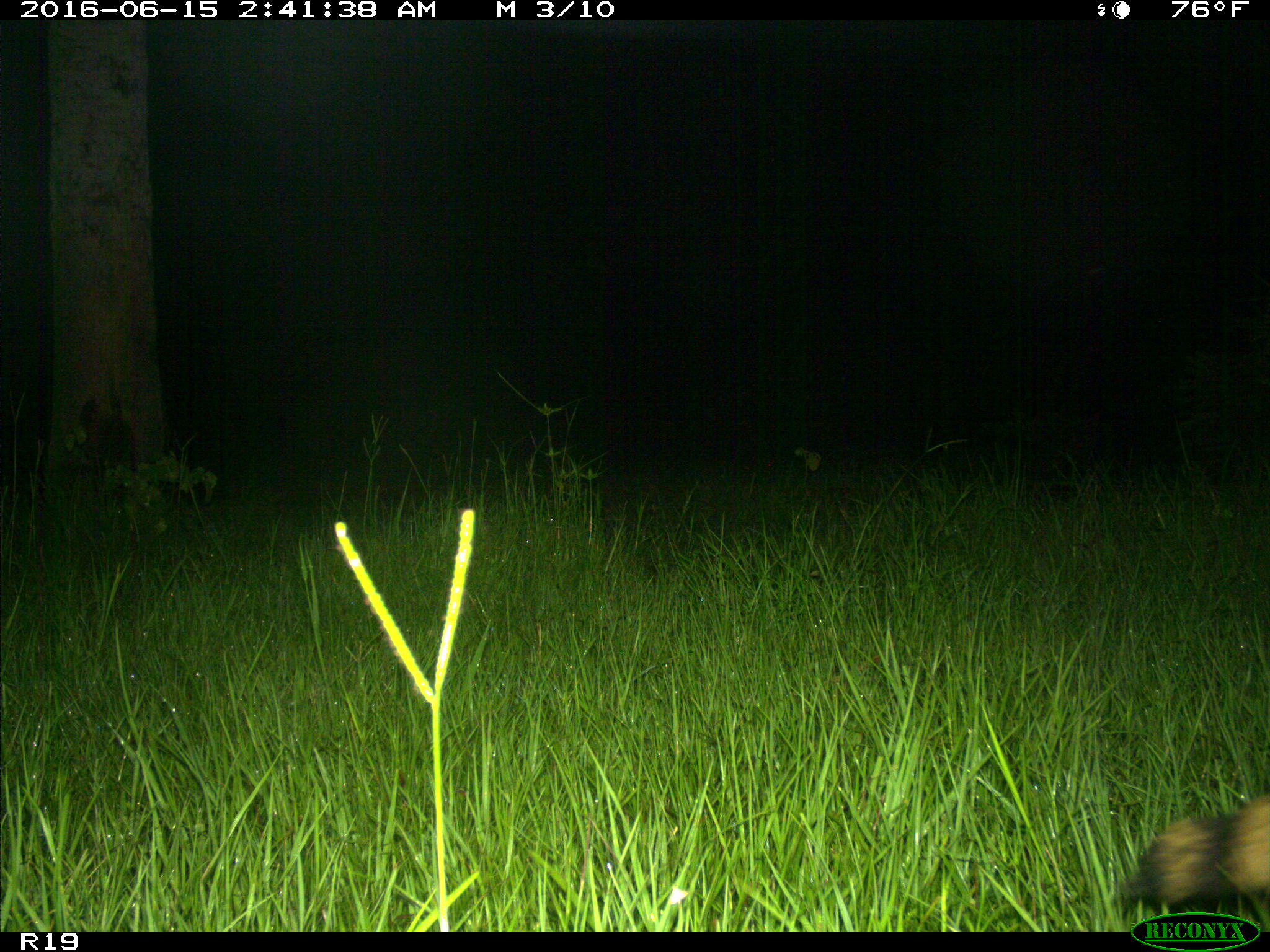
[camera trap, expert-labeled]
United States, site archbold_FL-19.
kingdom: Animalia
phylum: Chordata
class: Mammalia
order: Carnivora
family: Procyonidae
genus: Procyon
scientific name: Procyon lotor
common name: common raccoon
Procyon lotor (common raccoon).